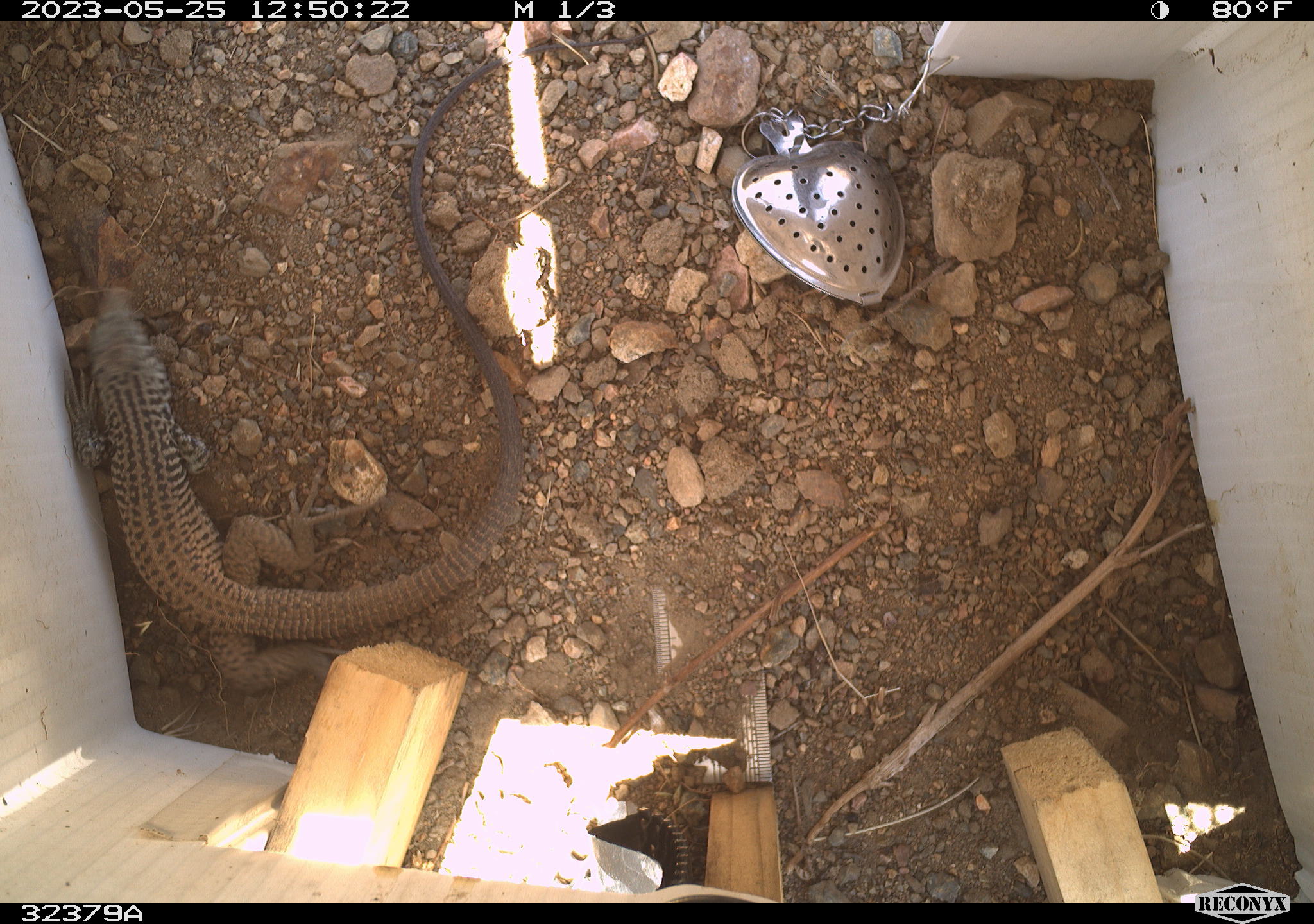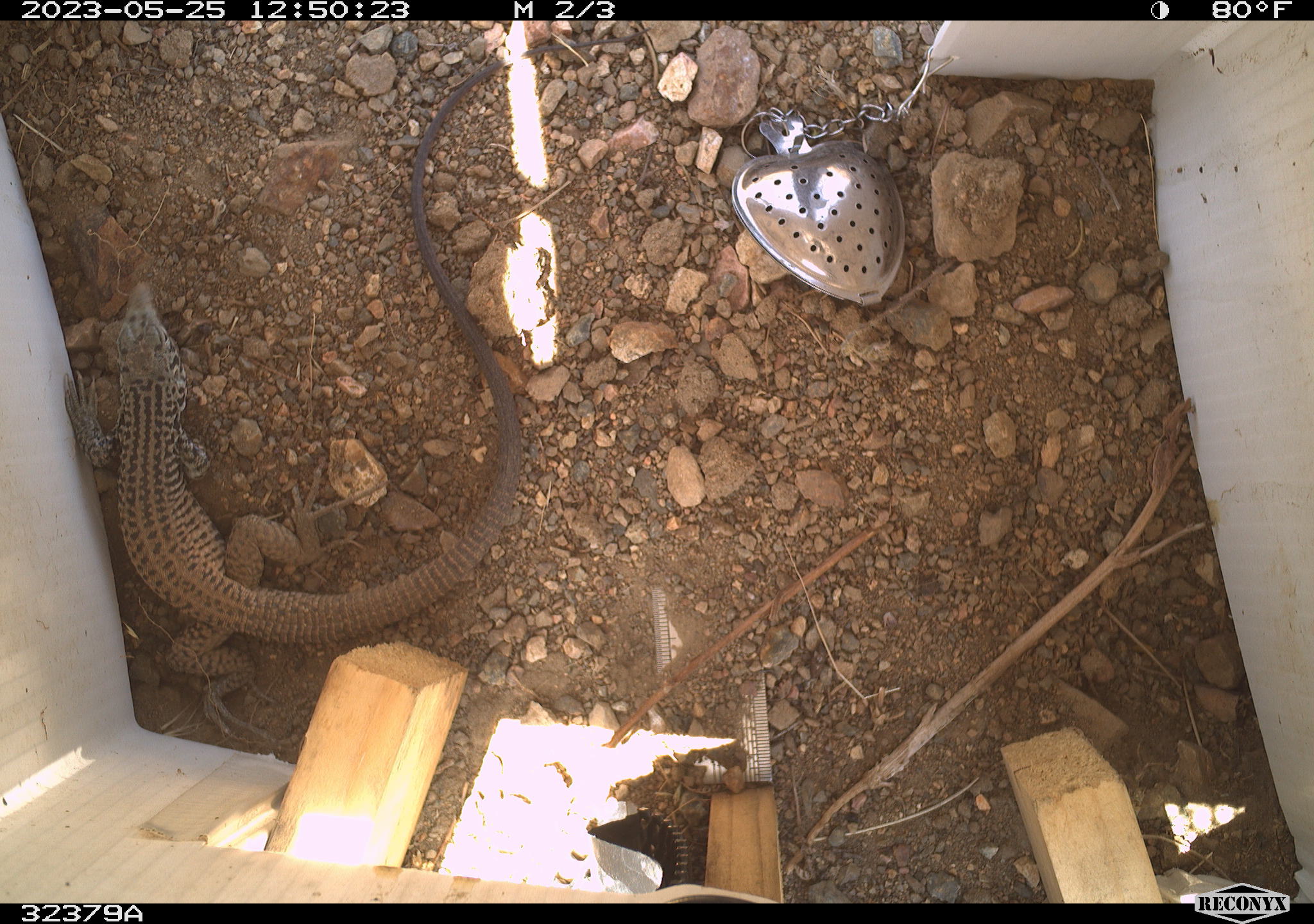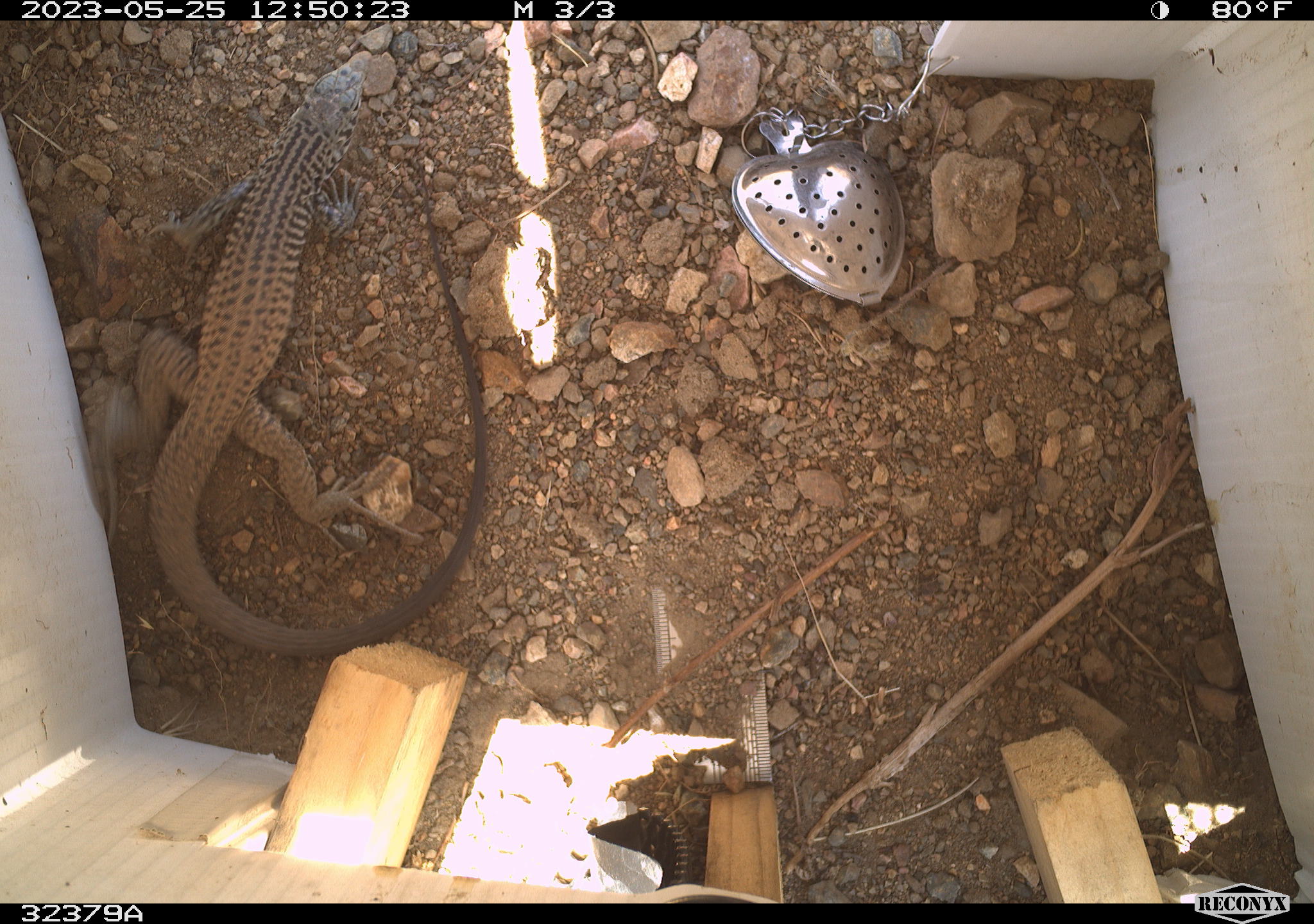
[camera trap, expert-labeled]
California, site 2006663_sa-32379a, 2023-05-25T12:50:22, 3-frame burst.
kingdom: Animalia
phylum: Chordata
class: Reptilia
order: Squamata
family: Teiidae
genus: Aspidoscelis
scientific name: Aspidoscelis tigris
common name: western whiptail